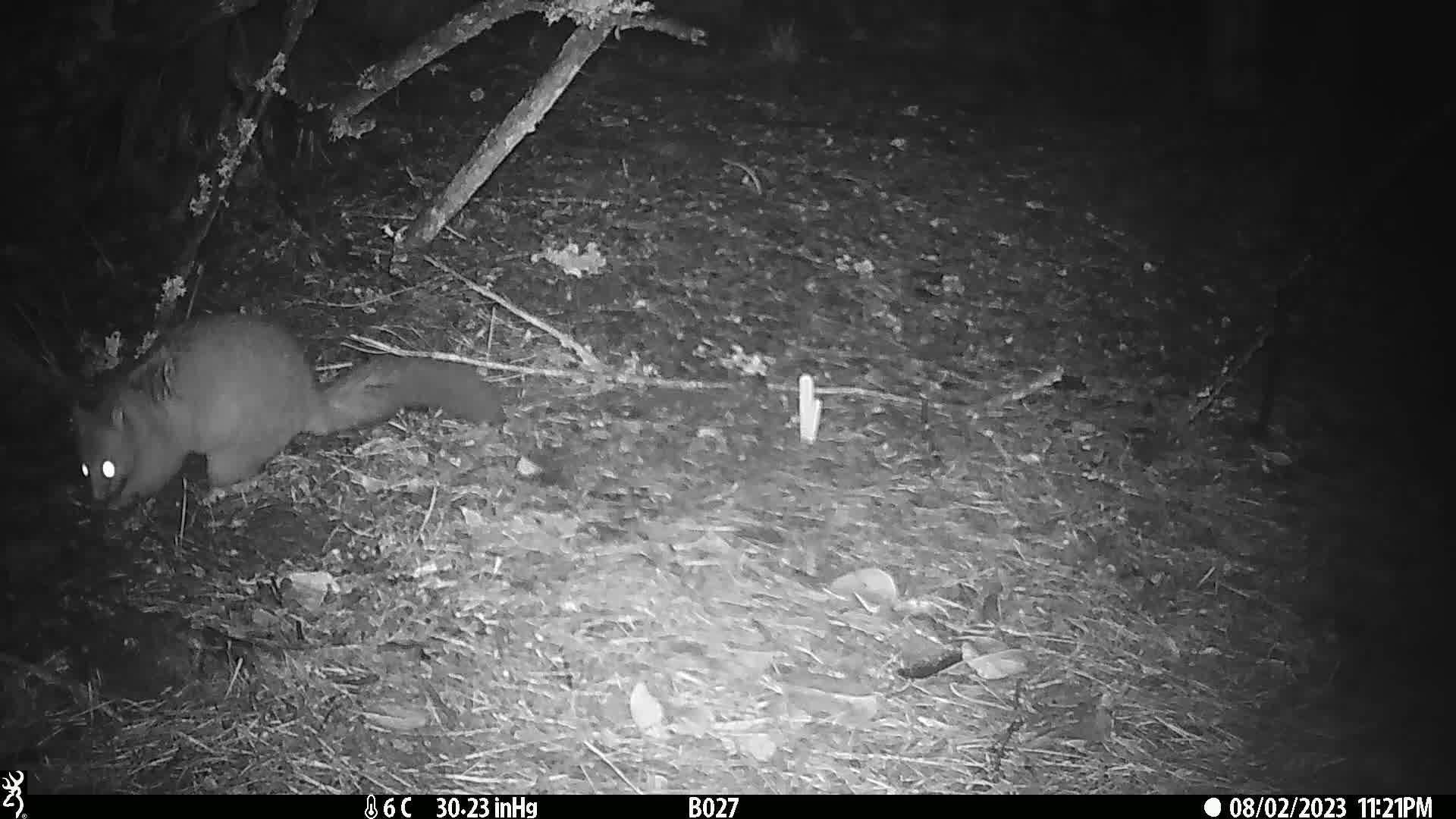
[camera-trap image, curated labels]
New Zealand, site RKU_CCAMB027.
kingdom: Animalia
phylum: Chordata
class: Mammalia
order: Diprotodontia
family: Phalangeridae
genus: Trichosurus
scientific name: Trichosurus vulpecula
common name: common brushtail possum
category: possum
Possum (common brushtail possum) (Trichosurus vulpecula).